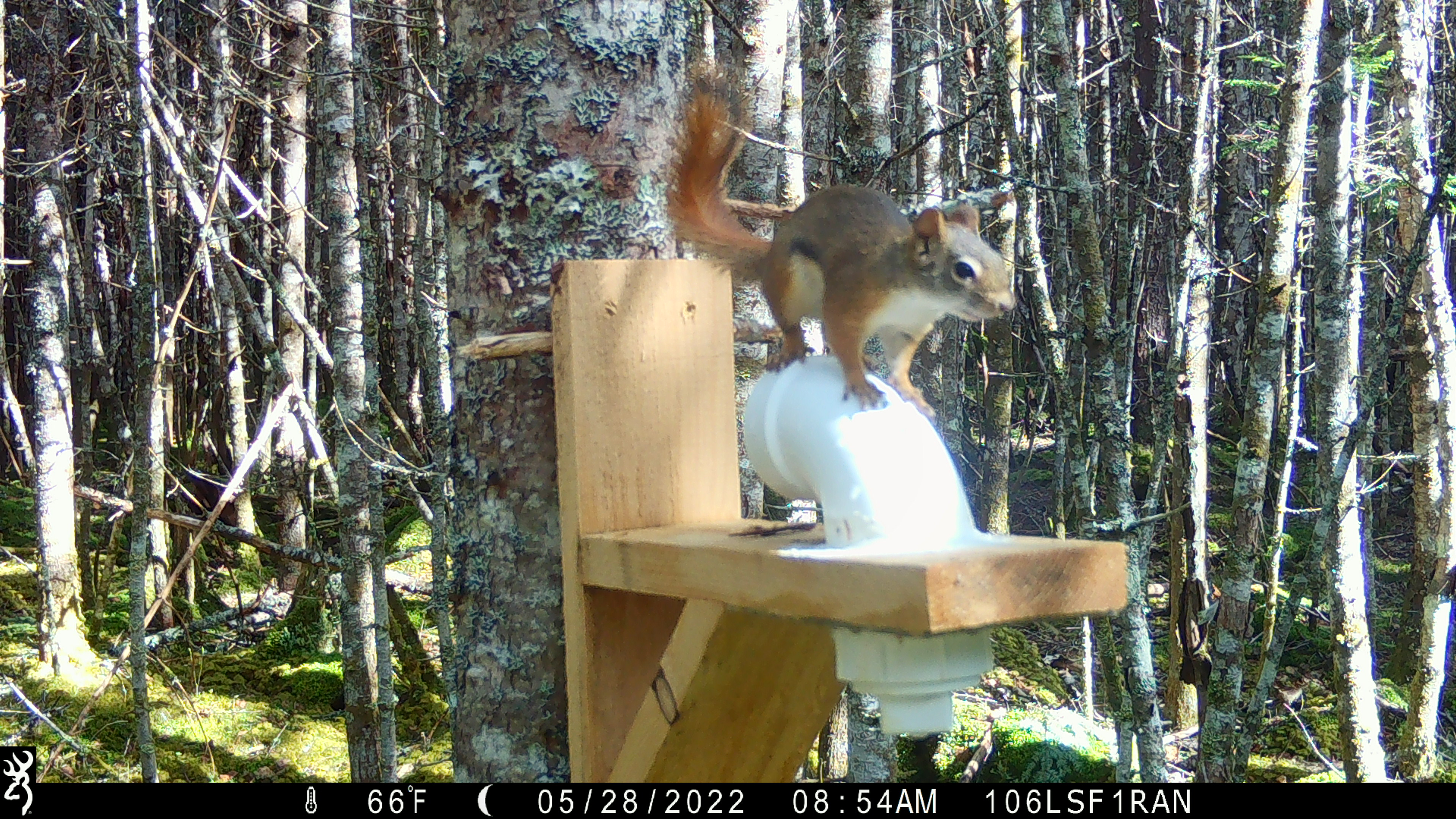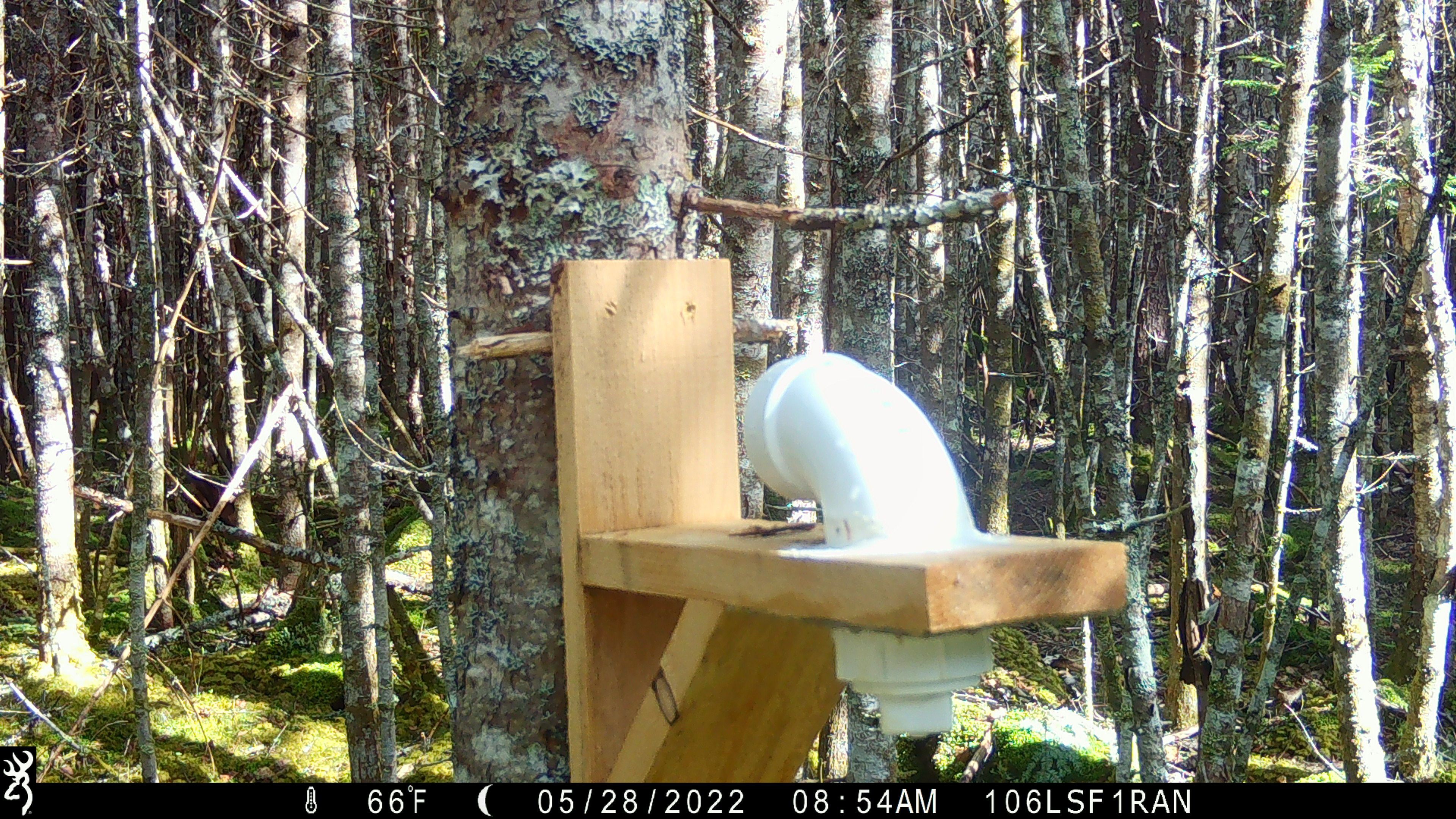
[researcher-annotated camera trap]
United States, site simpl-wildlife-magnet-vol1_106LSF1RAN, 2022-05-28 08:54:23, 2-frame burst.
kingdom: Animalia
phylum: Chordata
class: Mammalia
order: Rodentia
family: Sciuridae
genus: Tamiasciurus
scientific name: Tamiasciurus hudsonicus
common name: red squirrel